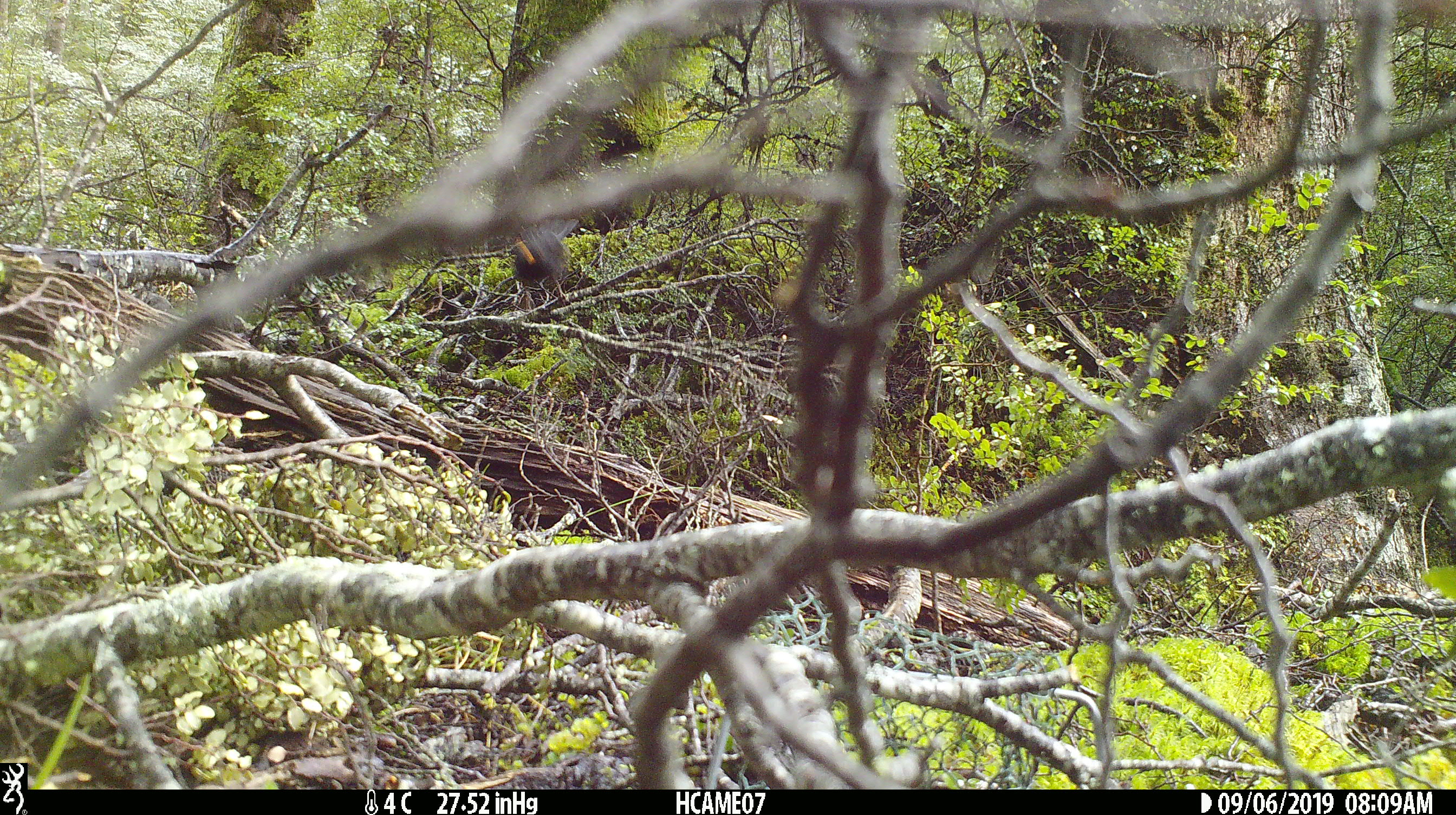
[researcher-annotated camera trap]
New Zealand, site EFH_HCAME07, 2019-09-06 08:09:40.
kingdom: Animalia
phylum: Chordata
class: Aves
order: Passeriformes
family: Turdidae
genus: Turdus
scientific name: Turdus merula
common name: eurasian blackbird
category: blackbird